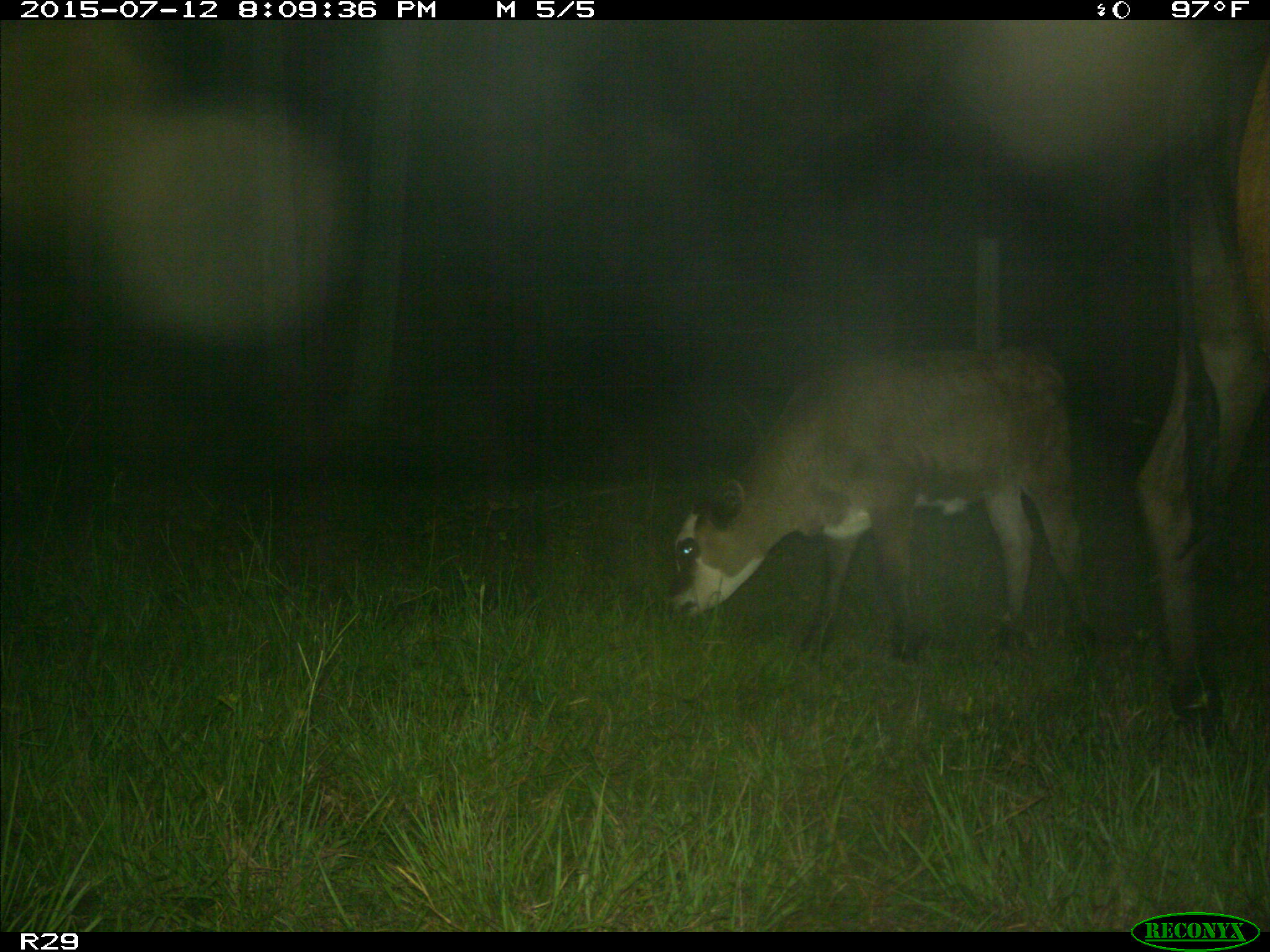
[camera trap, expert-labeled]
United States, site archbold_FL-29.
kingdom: Animalia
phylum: Chordata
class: Mammalia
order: Artiodactyla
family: Bovidae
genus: Bos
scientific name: Bos taurus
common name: domestic cow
Bos taurus (domestic cow).